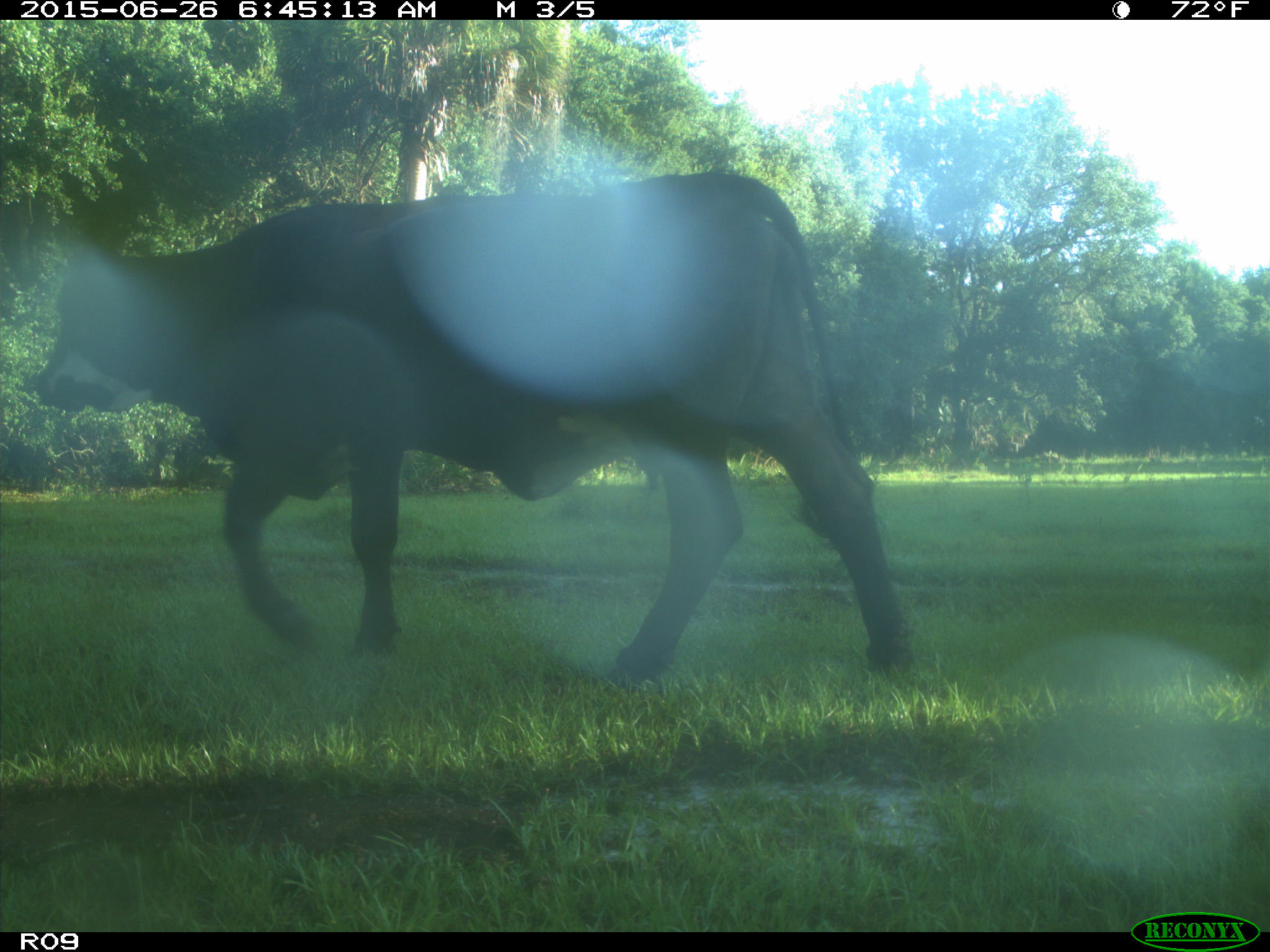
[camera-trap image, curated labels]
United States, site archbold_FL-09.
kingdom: Animalia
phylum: Chordata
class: Mammalia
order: Artiodactyla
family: Bovidae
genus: Bos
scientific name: Bos taurus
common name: domestic cow